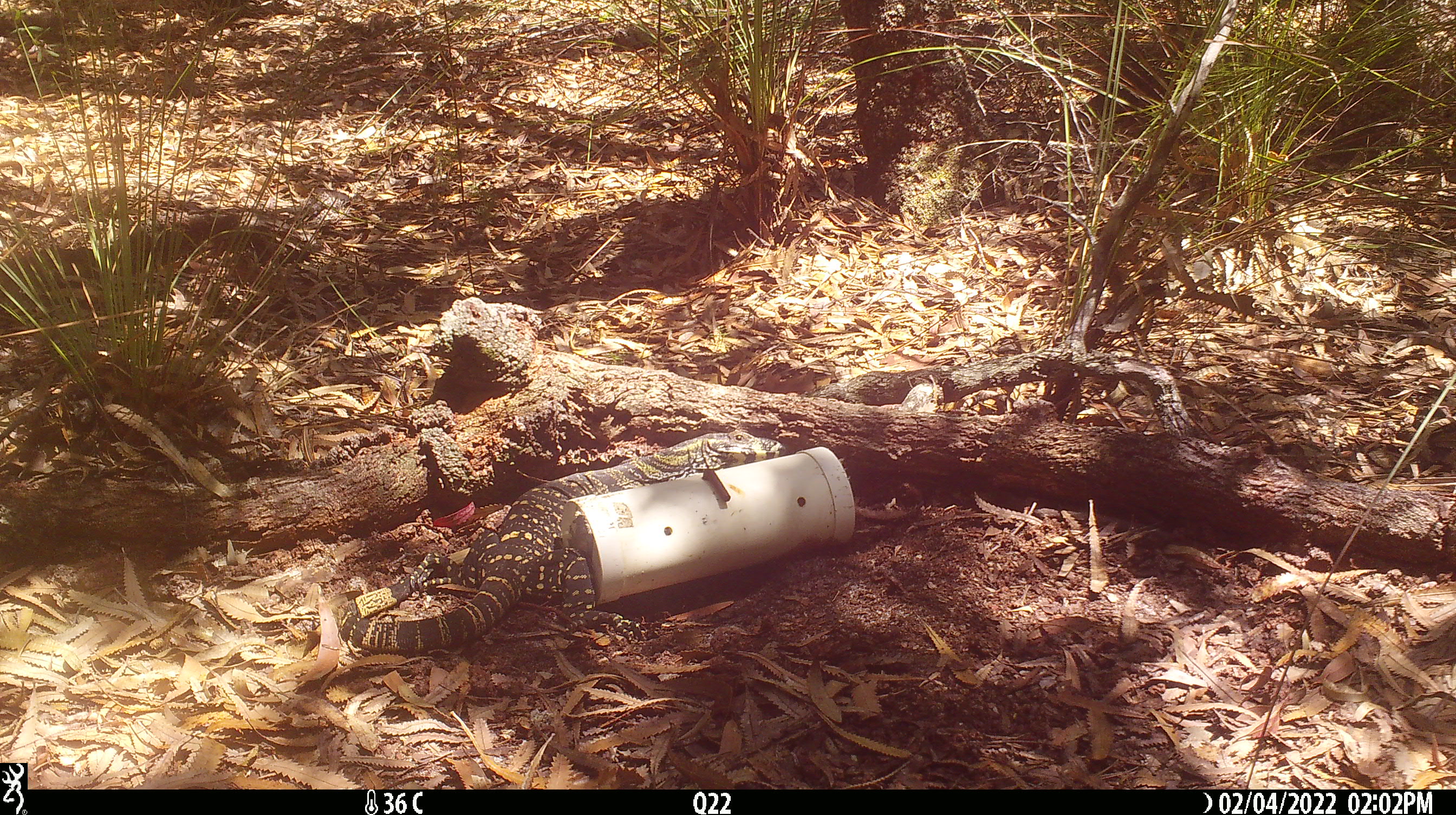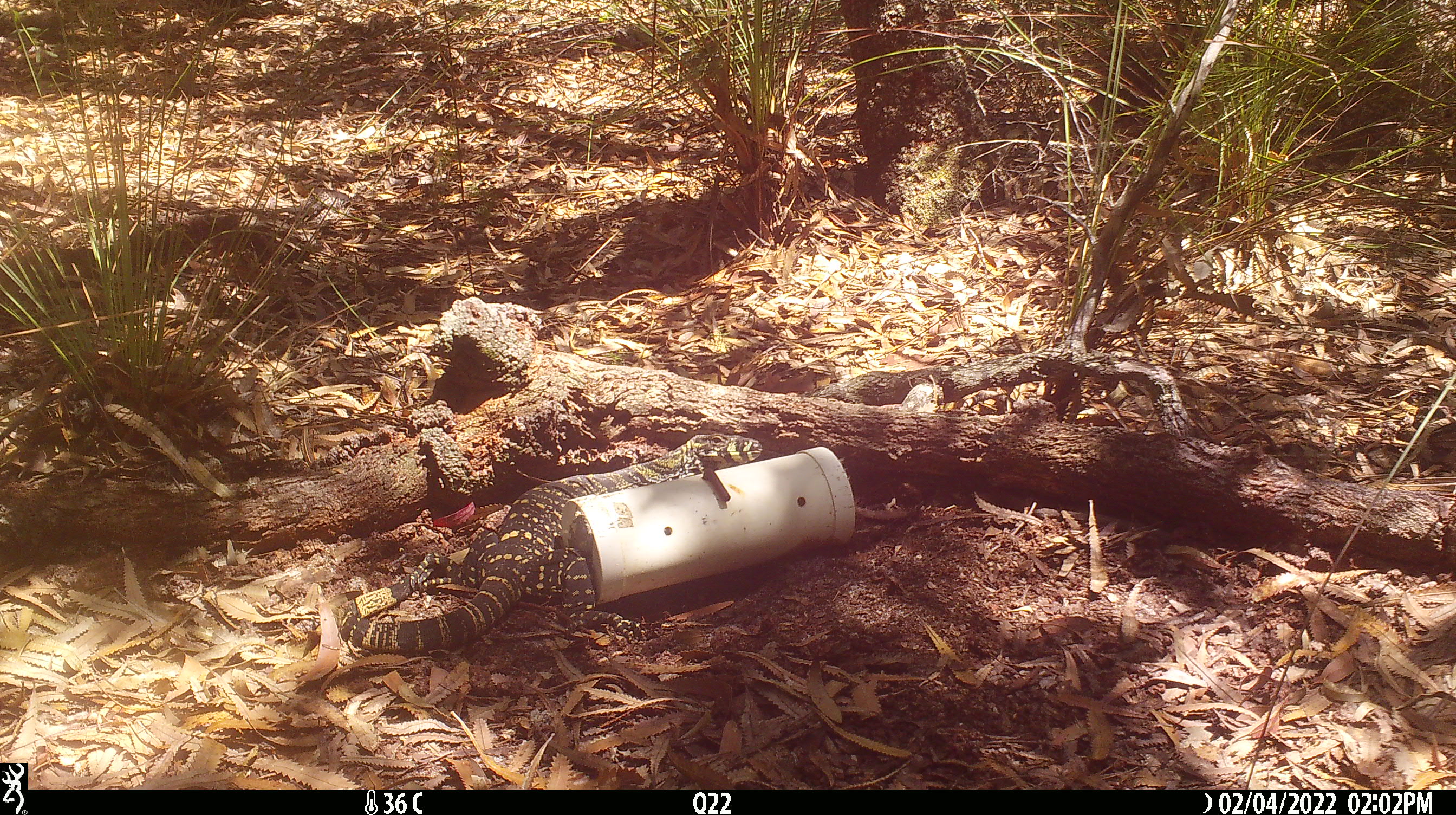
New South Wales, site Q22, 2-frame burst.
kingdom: Animalia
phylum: Chordata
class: Reptilia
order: Squamata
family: Varanidae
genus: Varanus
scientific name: Varanus varius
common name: lace monitor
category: goanna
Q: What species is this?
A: Goanna (lace monitor) (Varanus varius).